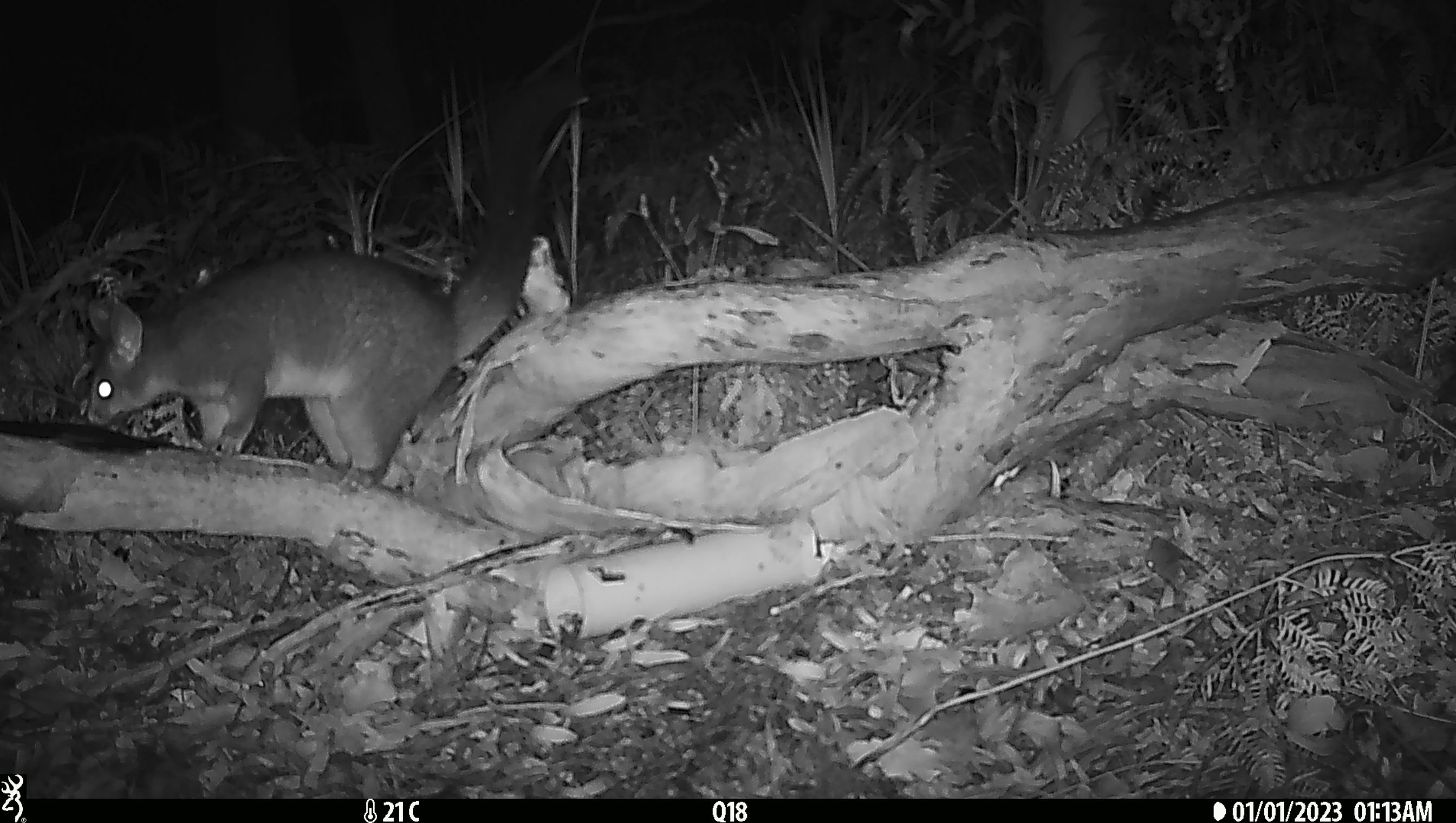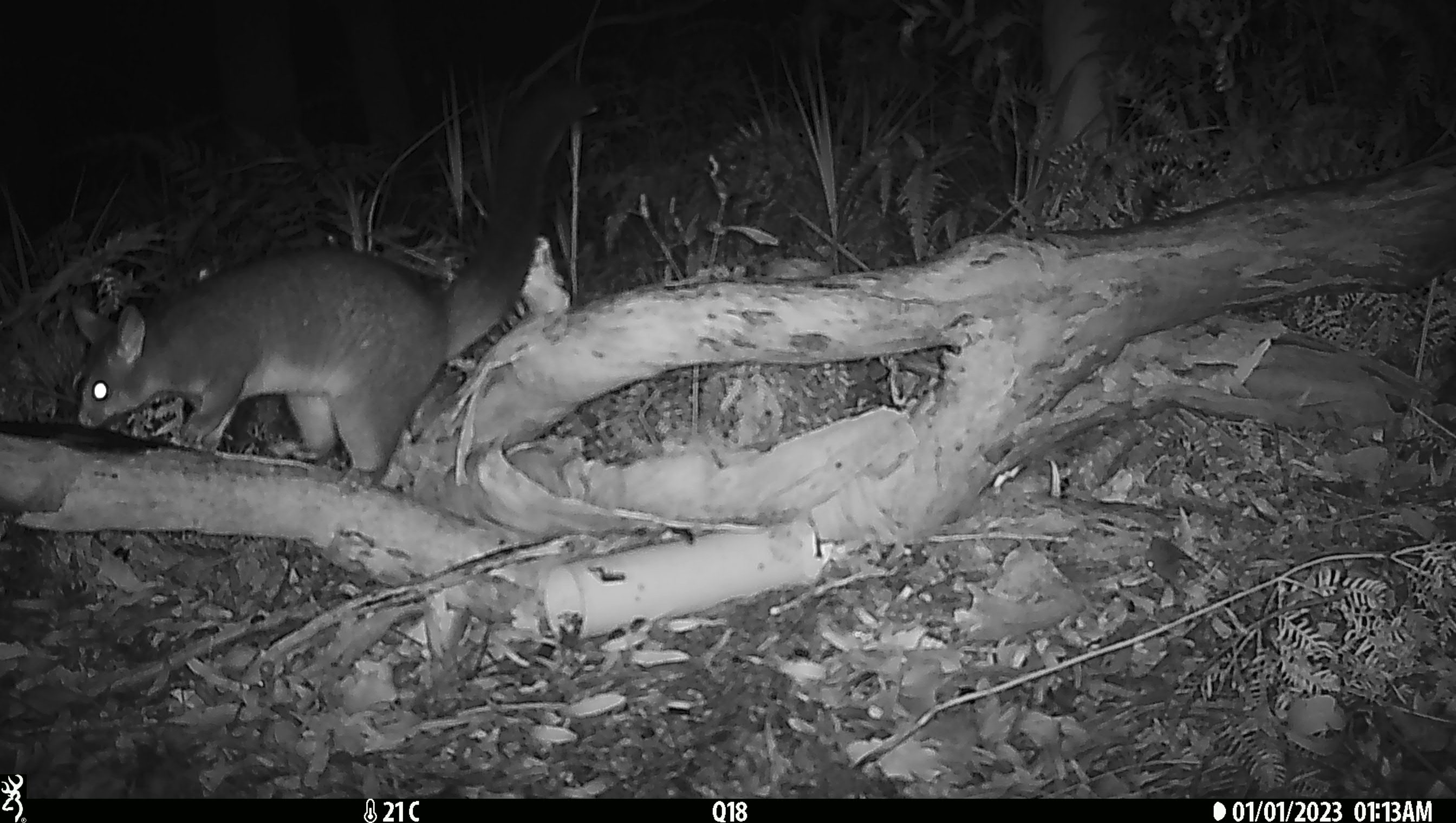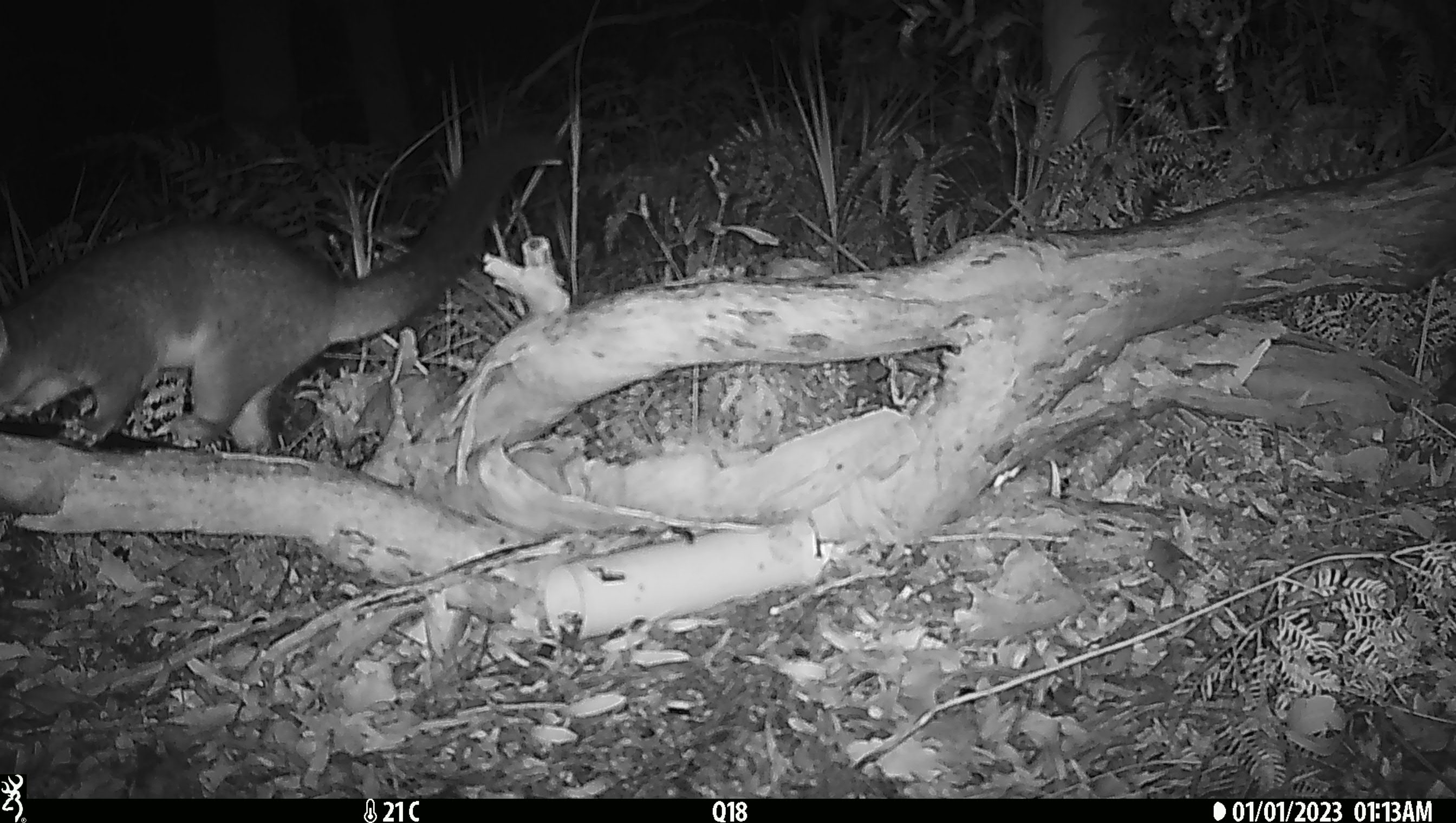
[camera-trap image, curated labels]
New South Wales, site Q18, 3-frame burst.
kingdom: Animalia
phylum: Chordata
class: Mammalia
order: Diprotodontia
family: Phalangeridae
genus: Trichosurus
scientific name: Trichosurus vulpecula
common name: common brushtail possum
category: possum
Possum (common brushtail possum) (Trichosurus vulpecula).